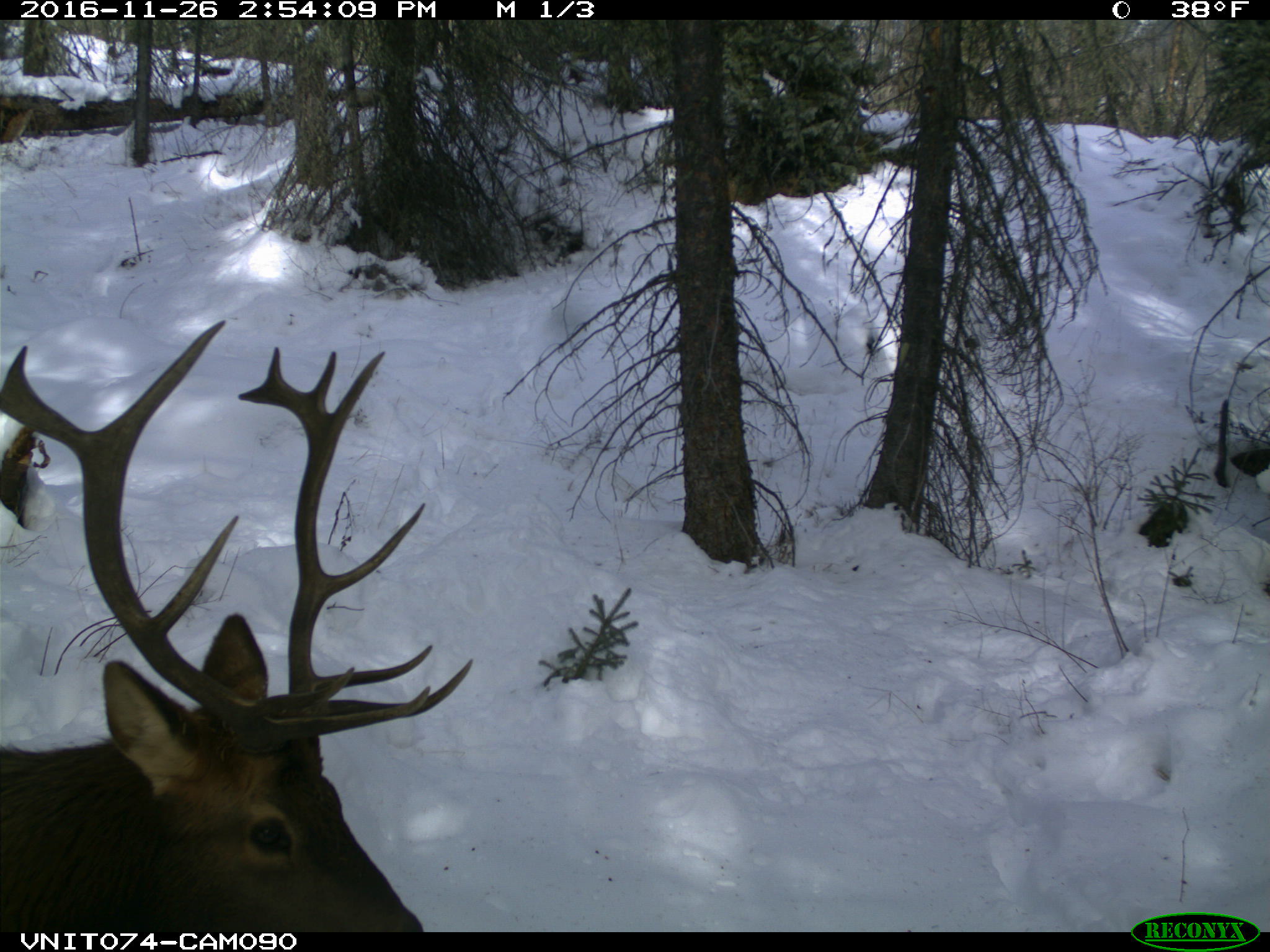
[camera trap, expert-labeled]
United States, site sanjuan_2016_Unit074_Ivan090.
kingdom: Animalia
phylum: Chordata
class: Mammalia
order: Artiodactyla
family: Cervidae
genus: Cervus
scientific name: Cervus elaphus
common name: red deer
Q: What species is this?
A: Cervus elaphus (red deer).